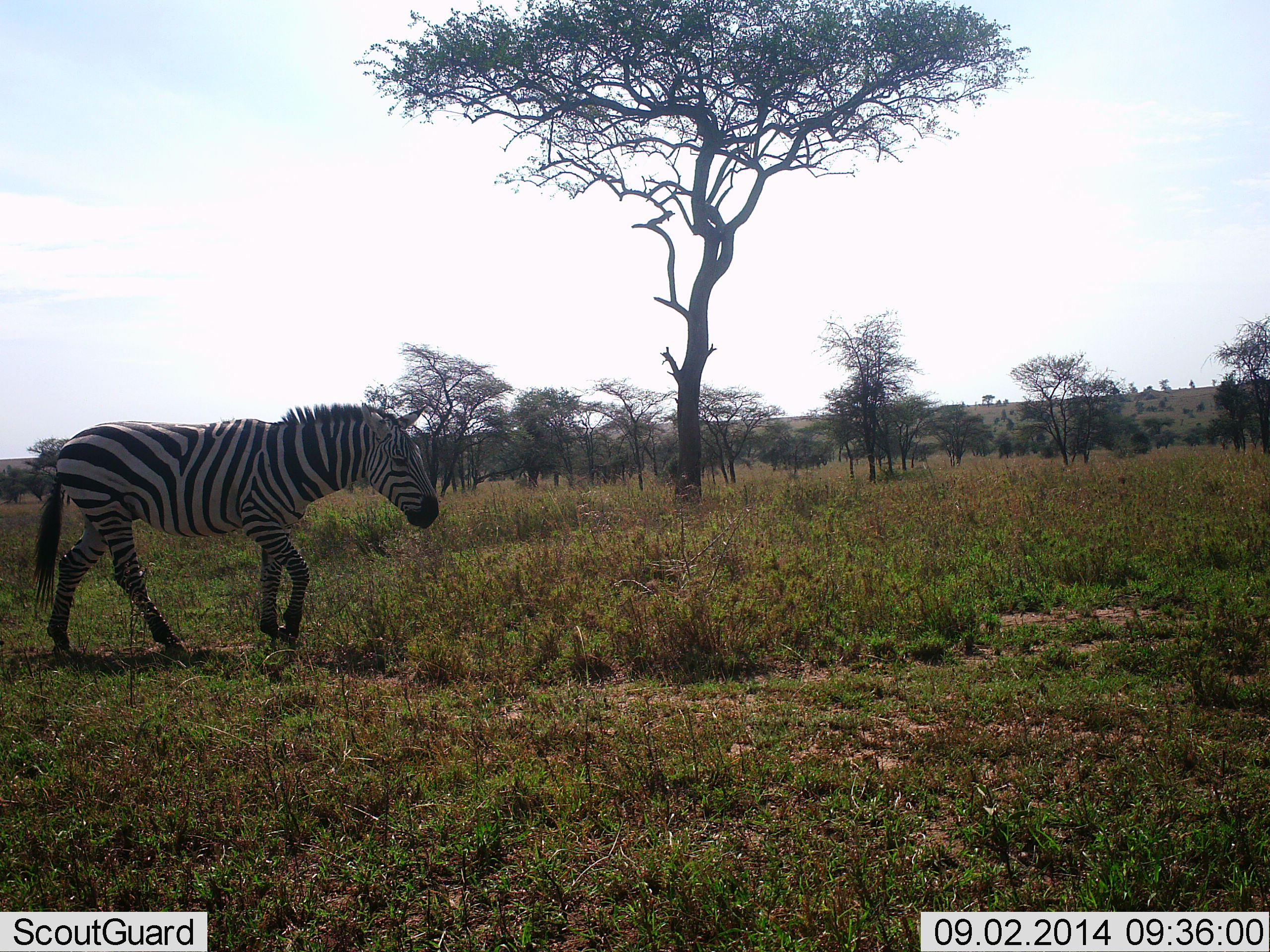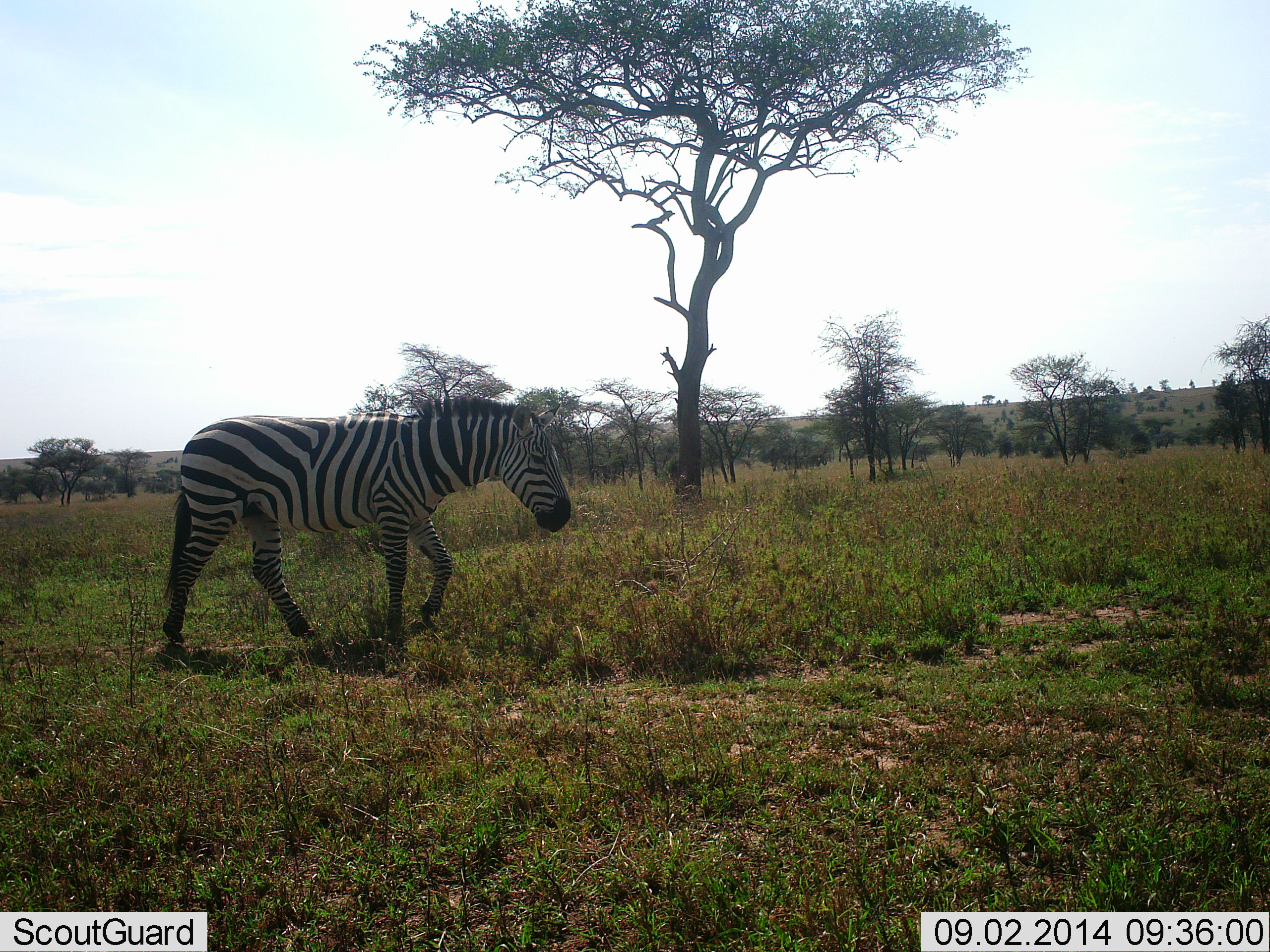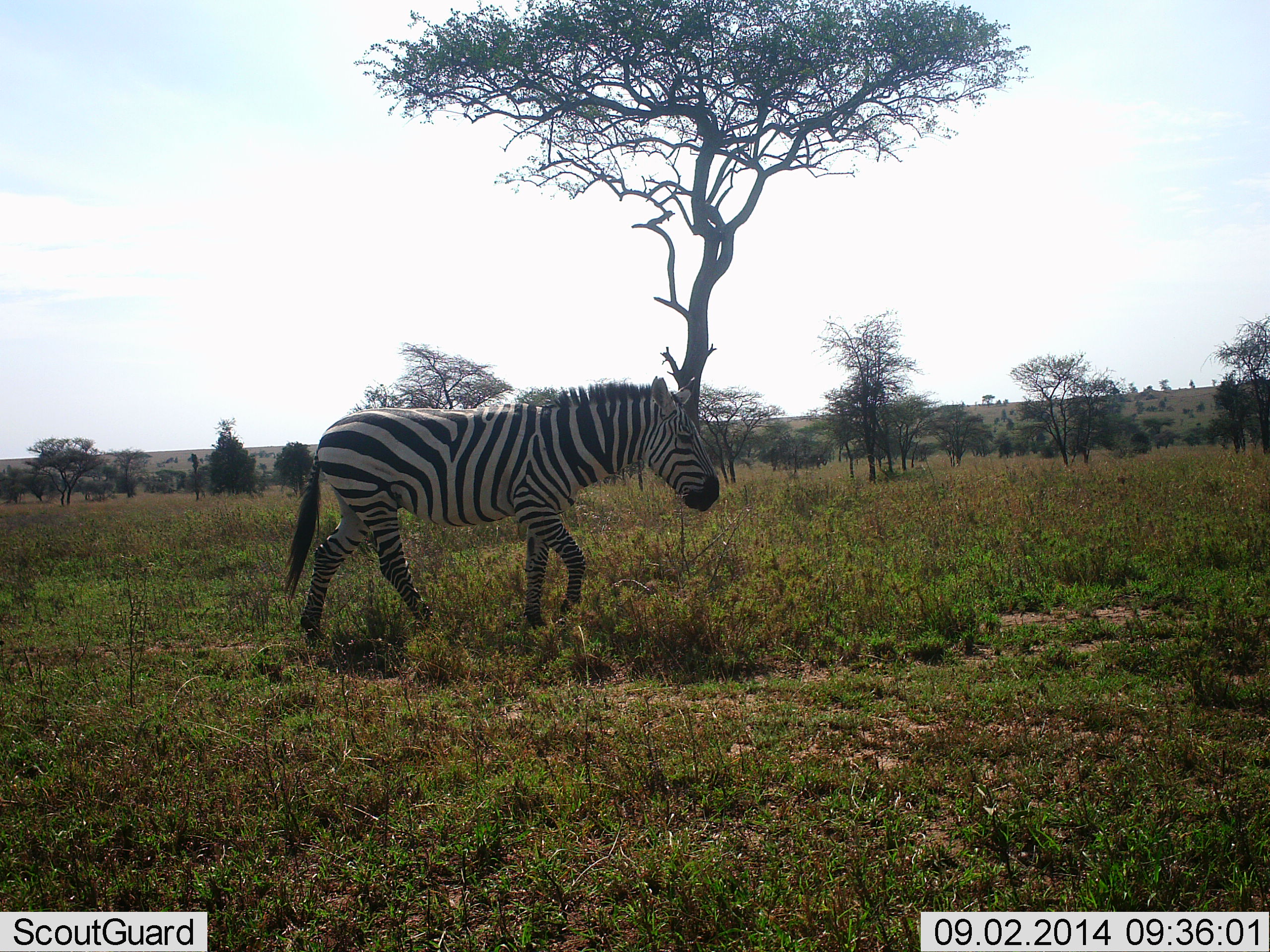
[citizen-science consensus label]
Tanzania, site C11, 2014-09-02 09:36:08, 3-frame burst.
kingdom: Animalia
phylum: Chordata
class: Mammalia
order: Perissodactyla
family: Equidae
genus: Equus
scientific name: Equus quagga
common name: plains zebra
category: zebra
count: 1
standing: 20%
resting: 0%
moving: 90%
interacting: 0%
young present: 0%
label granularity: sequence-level